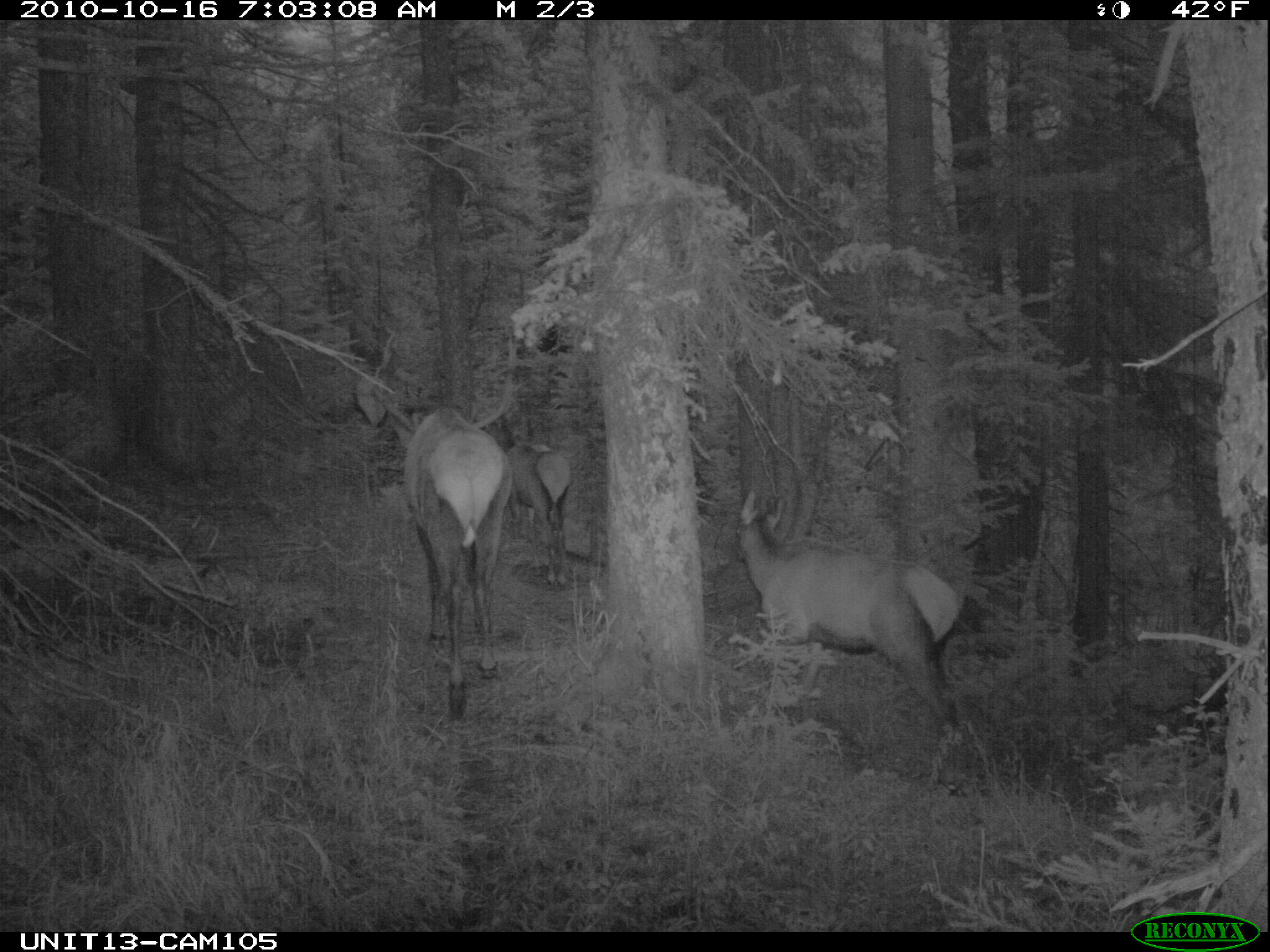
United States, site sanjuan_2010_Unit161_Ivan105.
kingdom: Animalia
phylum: Chordata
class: Mammalia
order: Artiodactyla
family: Cervidae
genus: Cervus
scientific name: Cervus elaphus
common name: red deer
Cervus elaphus (red deer).